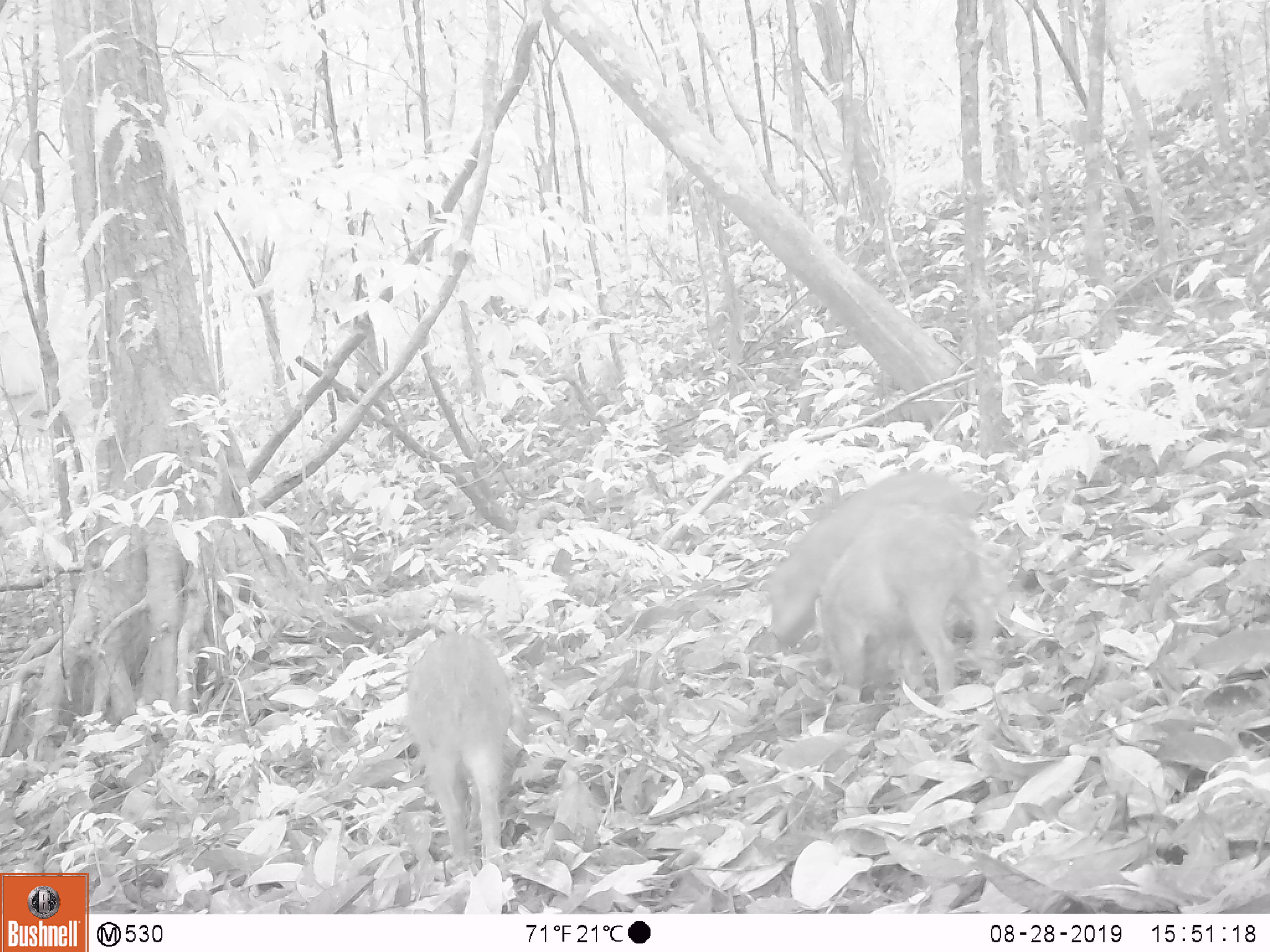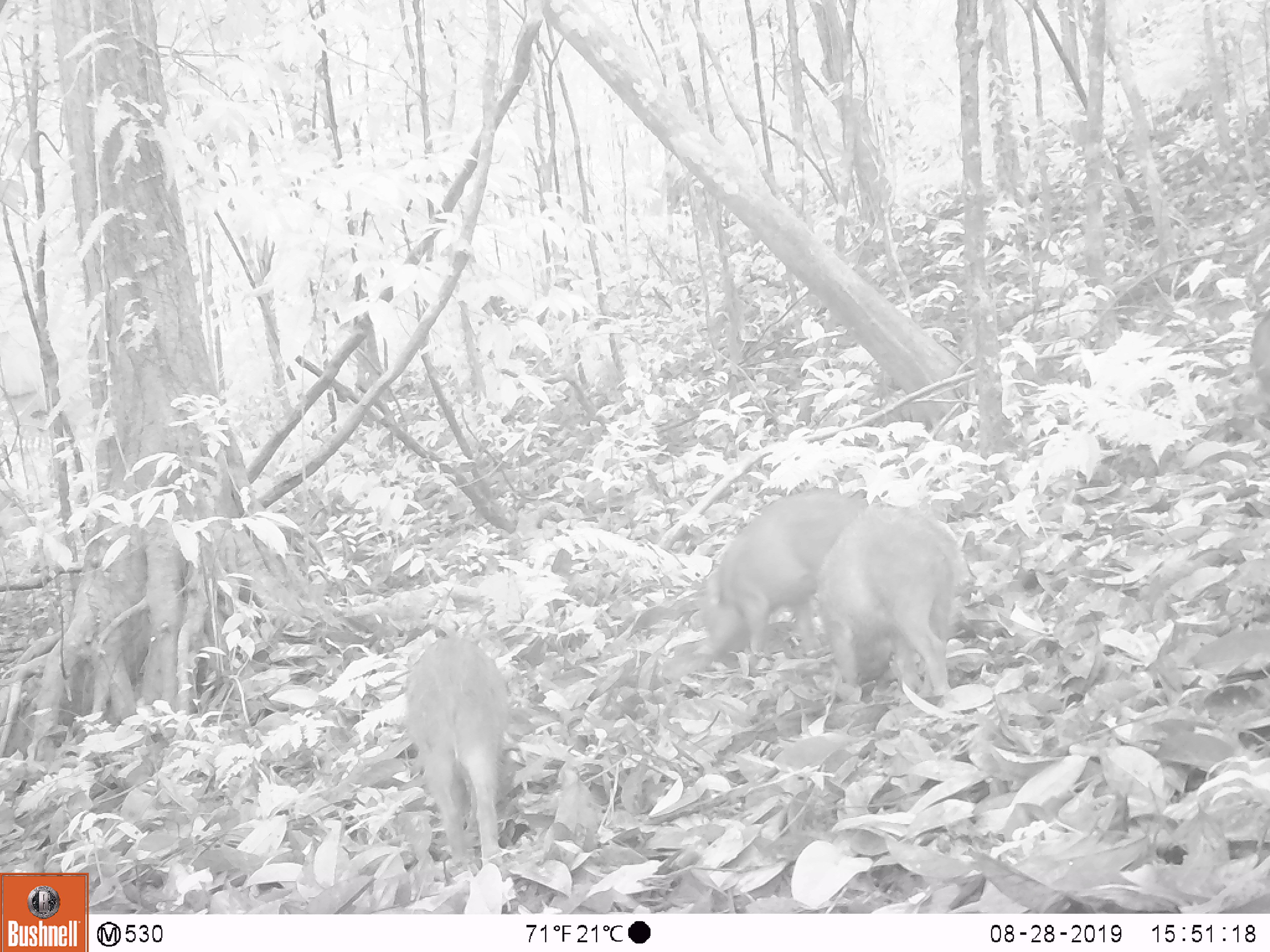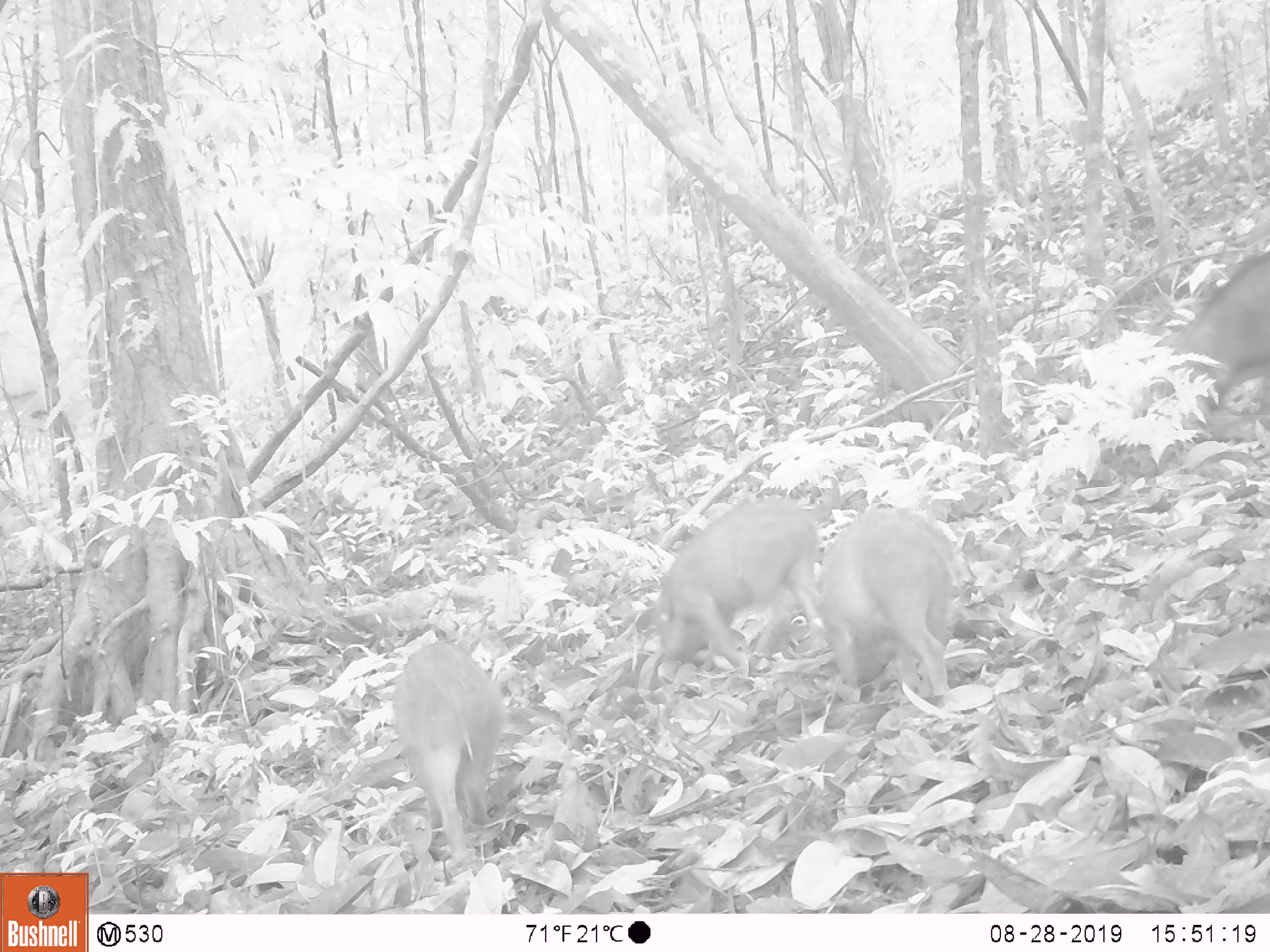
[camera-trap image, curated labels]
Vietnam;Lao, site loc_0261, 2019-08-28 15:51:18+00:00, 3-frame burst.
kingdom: Animalia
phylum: Chordata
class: Mammalia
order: Artiodactyla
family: Suidae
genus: Sus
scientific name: Sus scrofa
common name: eurasian wild pig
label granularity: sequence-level